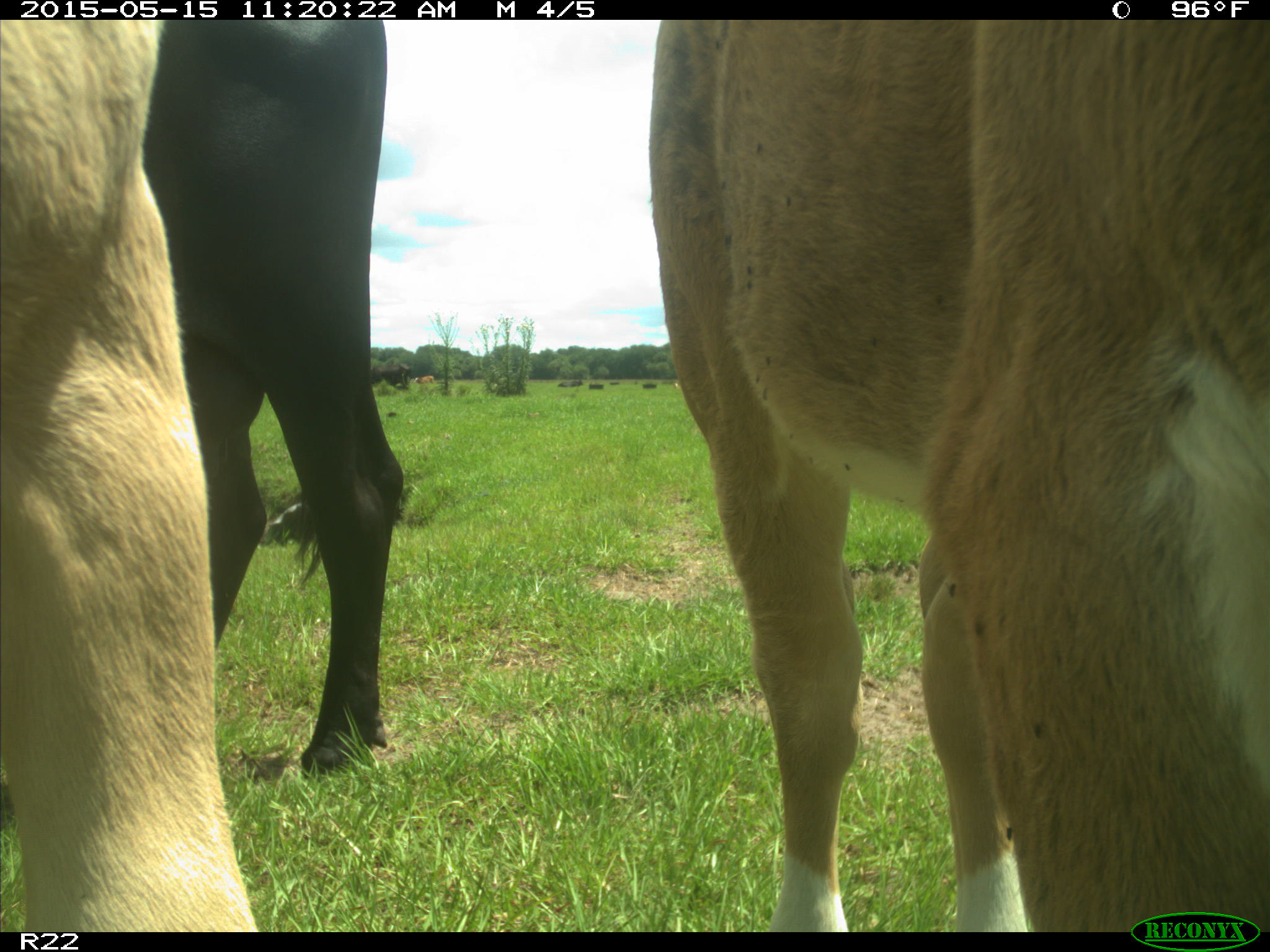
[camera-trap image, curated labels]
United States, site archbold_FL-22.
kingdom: Animalia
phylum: Chordata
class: Mammalia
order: Artiodactyla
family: Bovidae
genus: Bos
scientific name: Bos taurus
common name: domestic cow